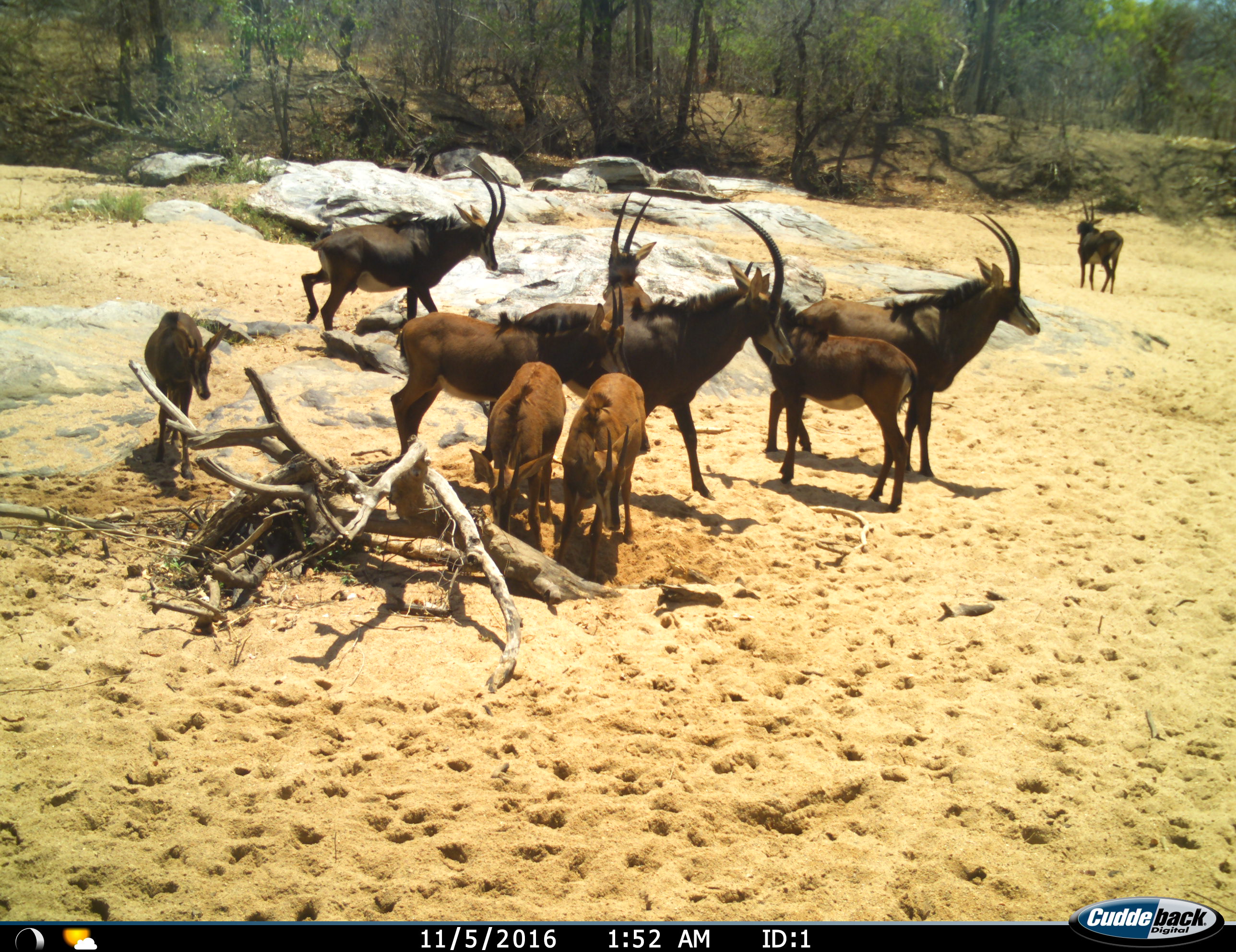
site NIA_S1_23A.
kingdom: Animalia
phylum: Chordata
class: Mammalia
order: Artiodactyla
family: Bovidae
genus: Hippotragus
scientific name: Hippotragus niger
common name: sable antelope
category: sable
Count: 10.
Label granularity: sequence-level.